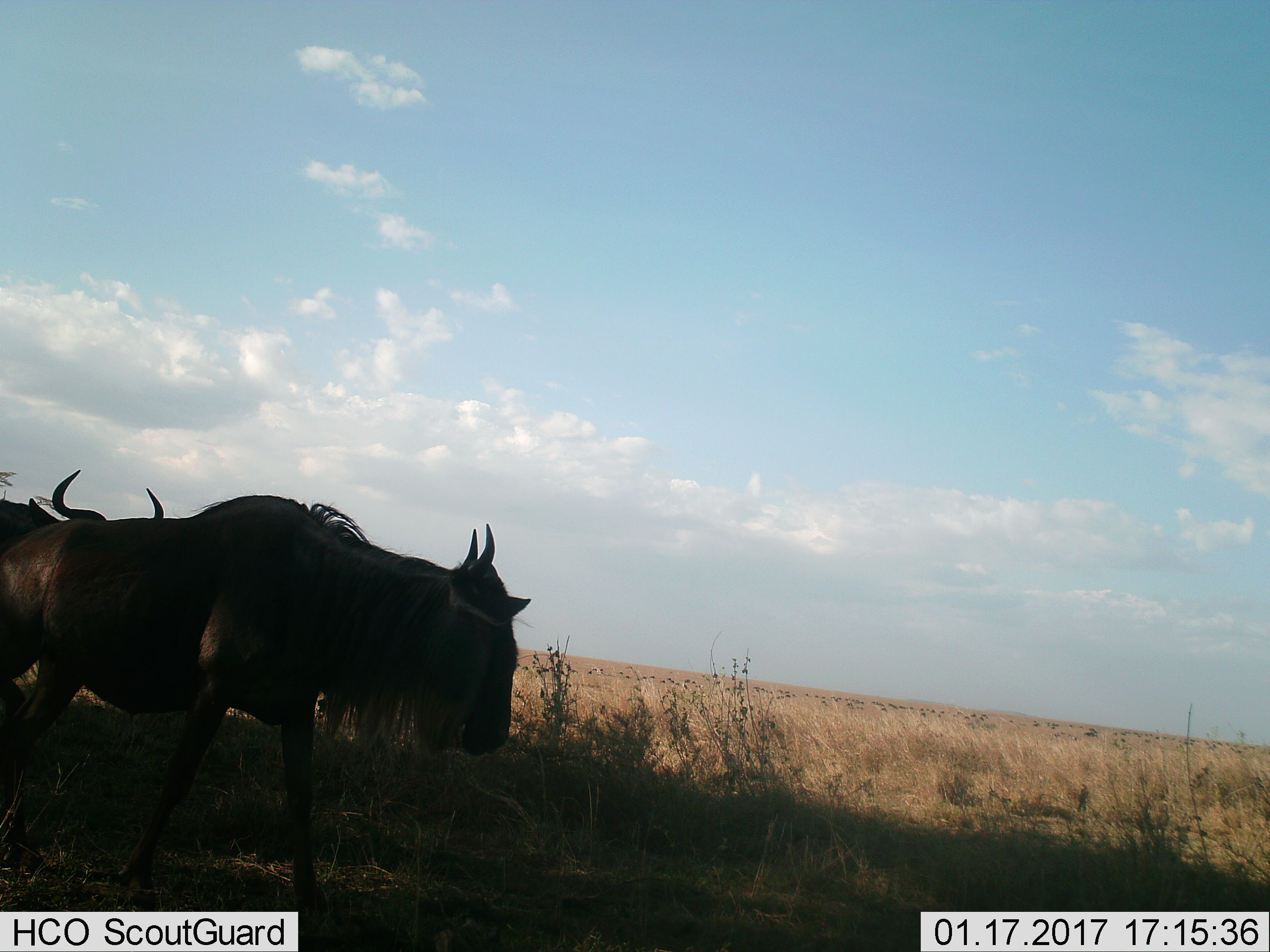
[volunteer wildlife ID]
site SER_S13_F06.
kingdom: Animalia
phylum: Chordata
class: Mammalia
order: Artiodactyla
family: Bovidae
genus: Connochaetes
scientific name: Connochaetes taurinus taurinus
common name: blue wildebeest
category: wildebeestblue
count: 2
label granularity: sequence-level